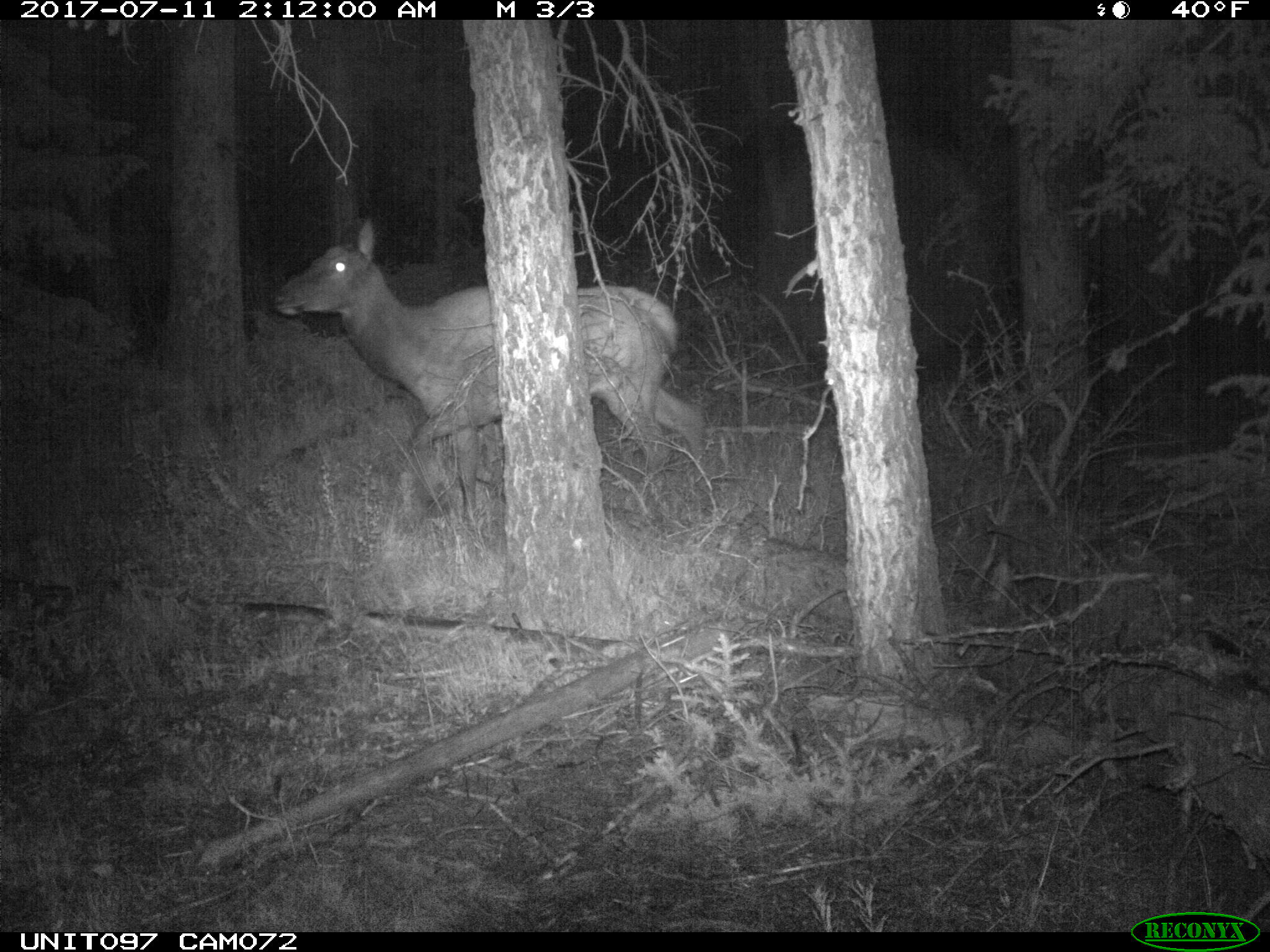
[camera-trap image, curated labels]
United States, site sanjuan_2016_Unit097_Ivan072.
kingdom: Animalia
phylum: Chordata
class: Mammalia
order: Artiodactyla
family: Cervidae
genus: Cervus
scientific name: Cervus elaphus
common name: red deer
Cervus elaphus (red deer).